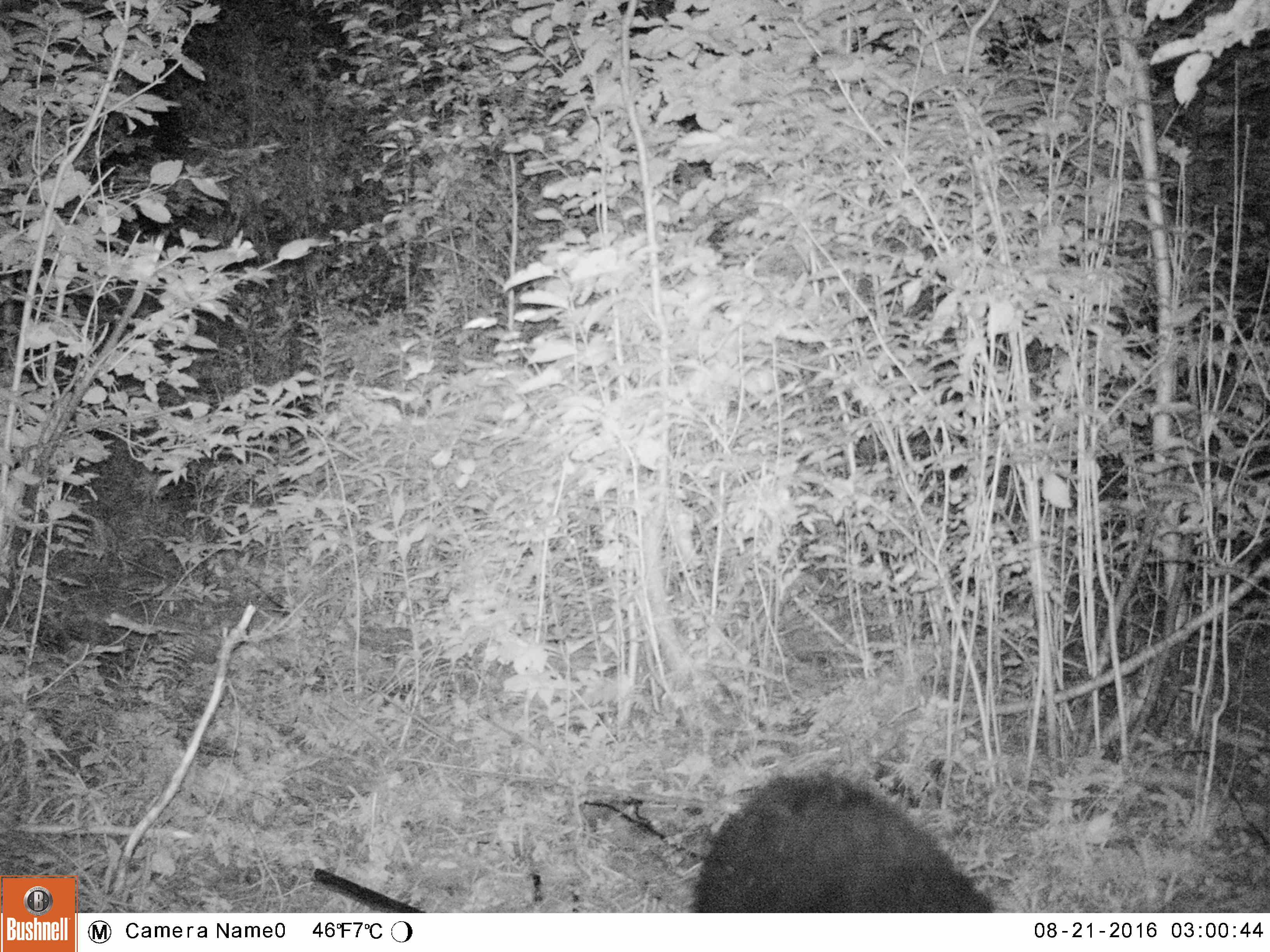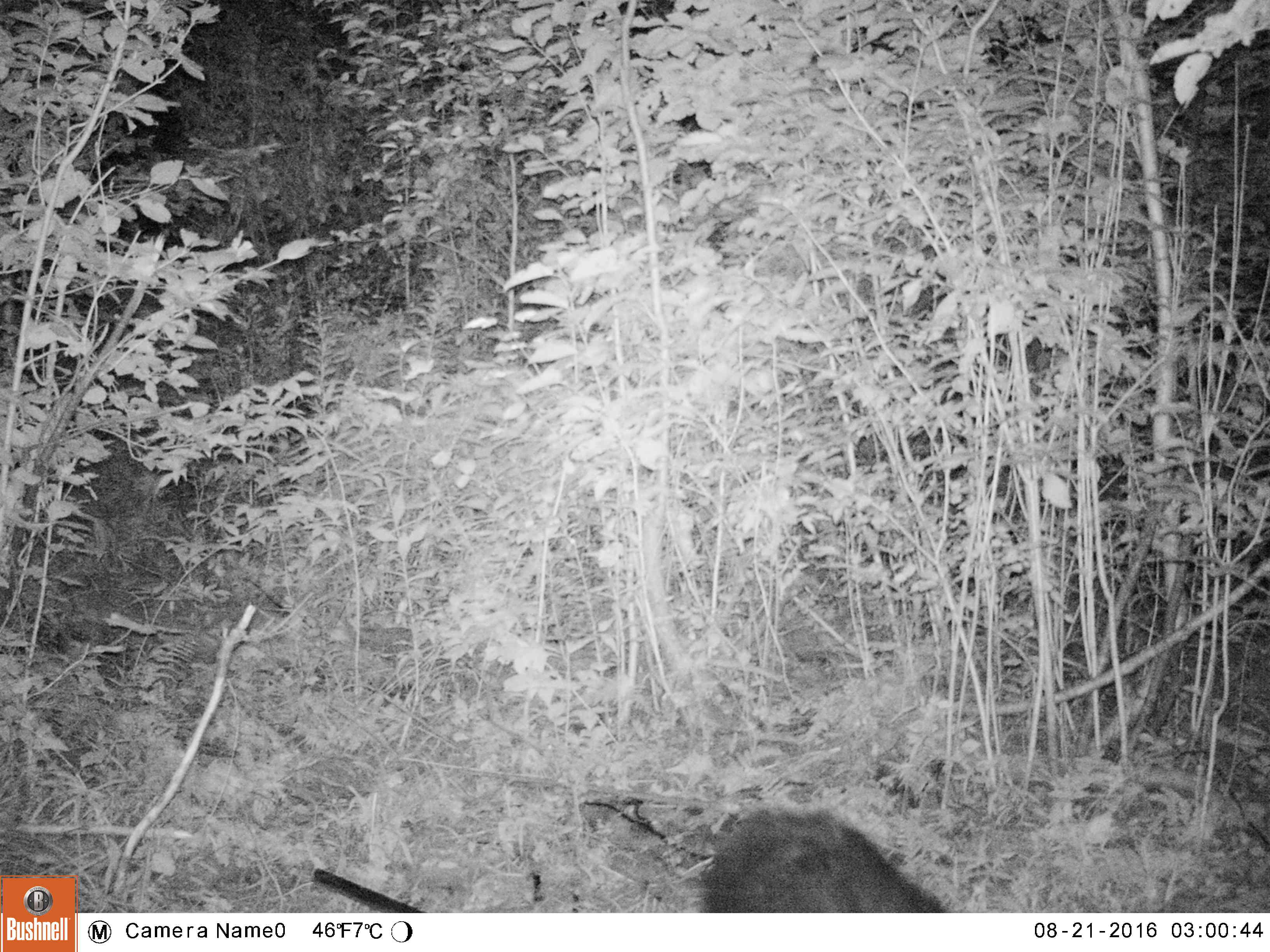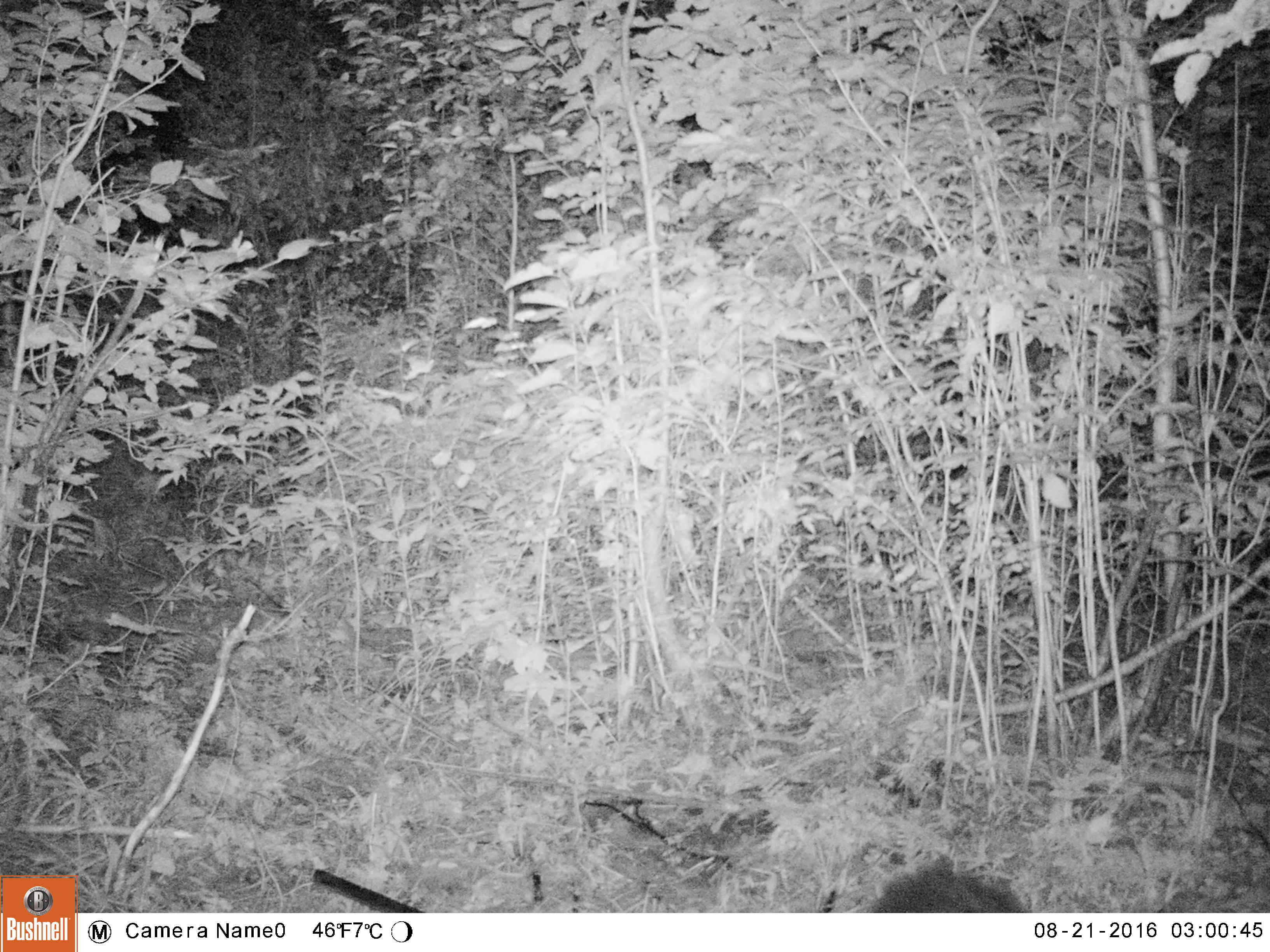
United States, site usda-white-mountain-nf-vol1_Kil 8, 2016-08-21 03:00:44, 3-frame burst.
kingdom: Animalia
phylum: Chordata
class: Mammalia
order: Carnivora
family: Ursidae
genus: Ursus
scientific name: Ursus americanus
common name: black bear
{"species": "black bear (Ursus americanus)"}